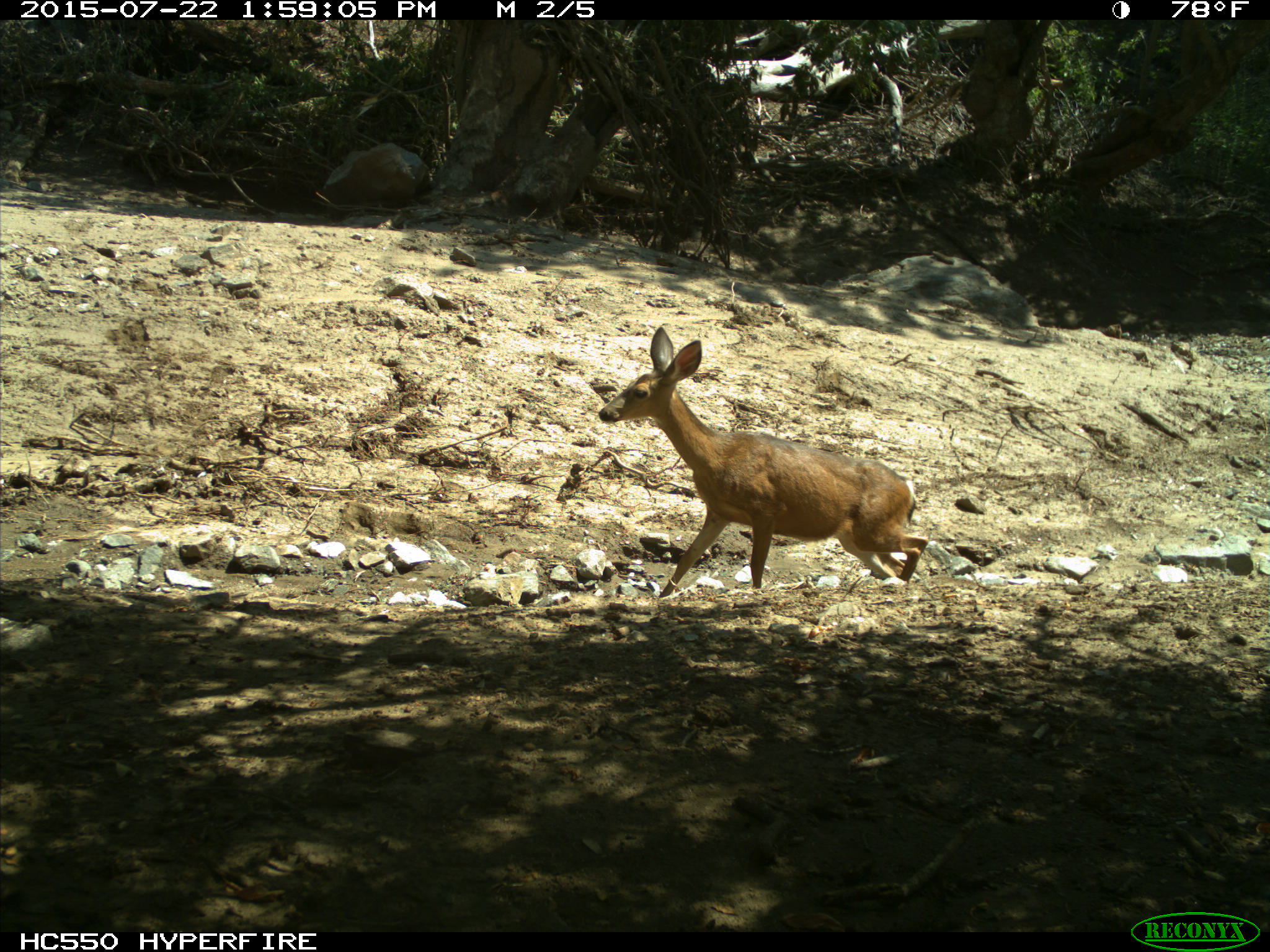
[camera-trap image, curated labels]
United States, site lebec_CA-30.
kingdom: Animalia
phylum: Chordata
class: Mammalia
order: Artiodactyla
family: Cervidae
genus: Odocoileus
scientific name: Odocoileus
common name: deer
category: unidentified deer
Unidentified deer (deer) (Odocoileus).